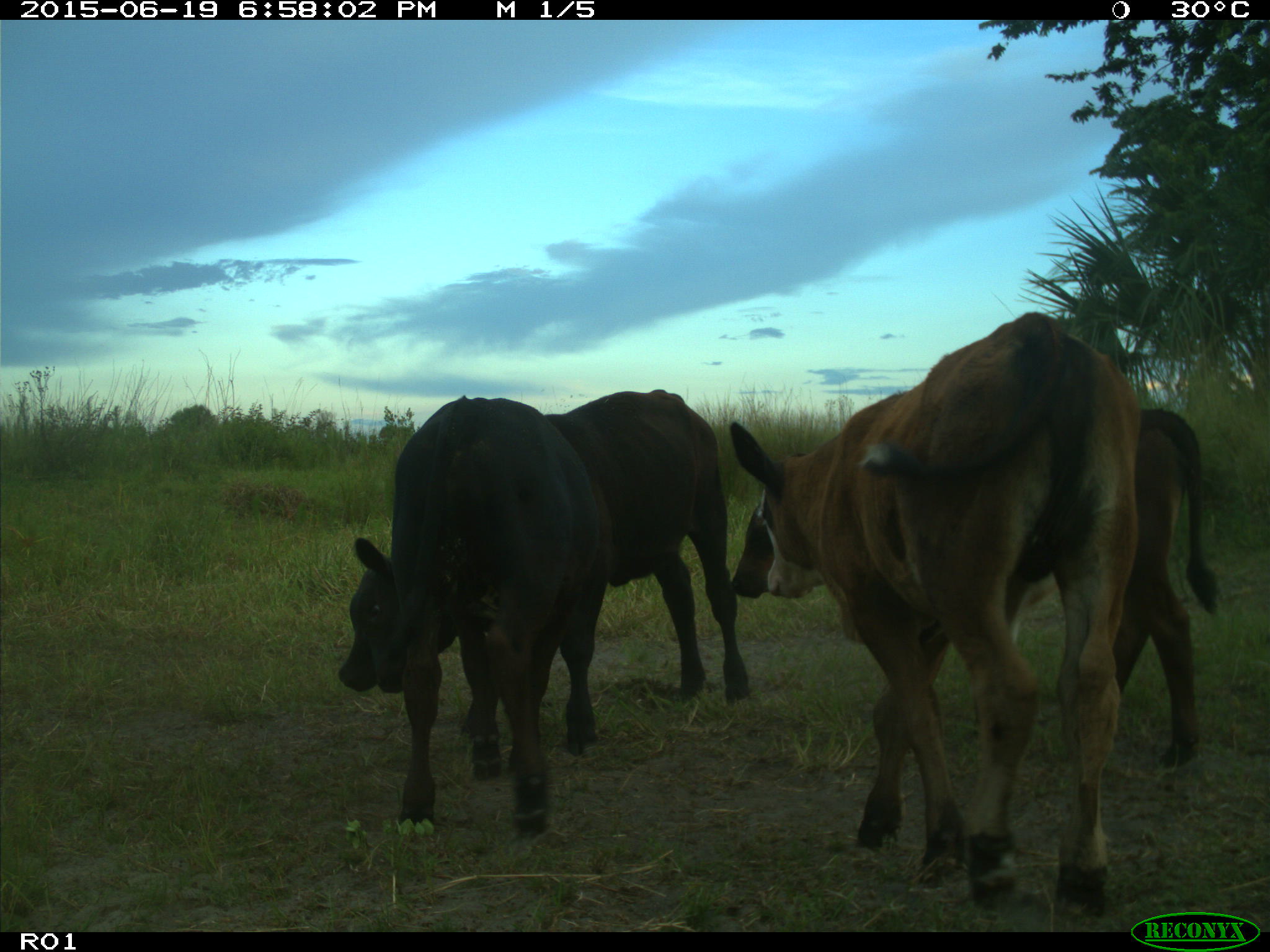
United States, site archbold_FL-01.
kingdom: Animalia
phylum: Chordata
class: Mammalia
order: Artiodactyla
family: Bovidae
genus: Bos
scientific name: Bos taurus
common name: domestic cow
Bos taurus (domestic cow).